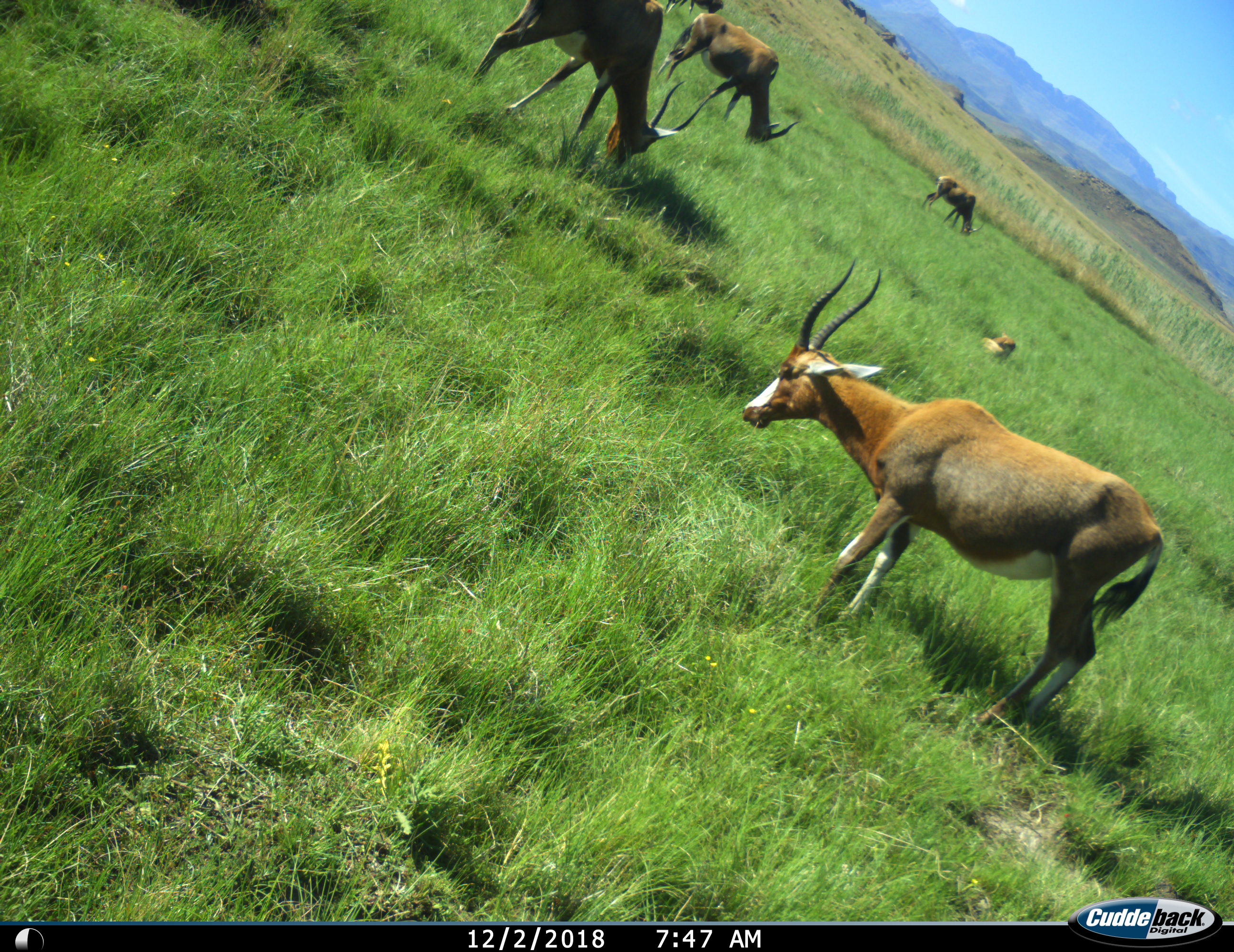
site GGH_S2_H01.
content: unidentified animal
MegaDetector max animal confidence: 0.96